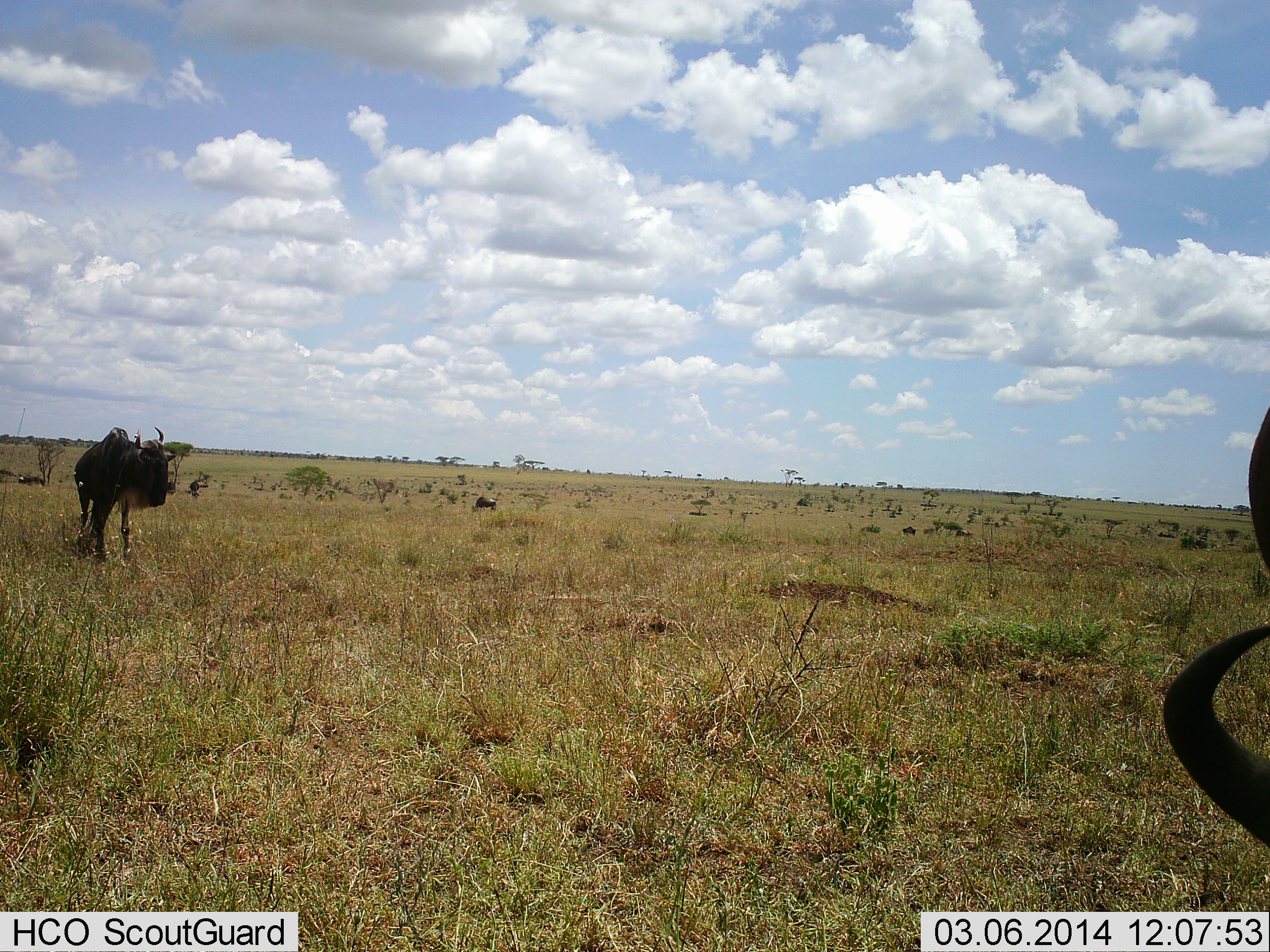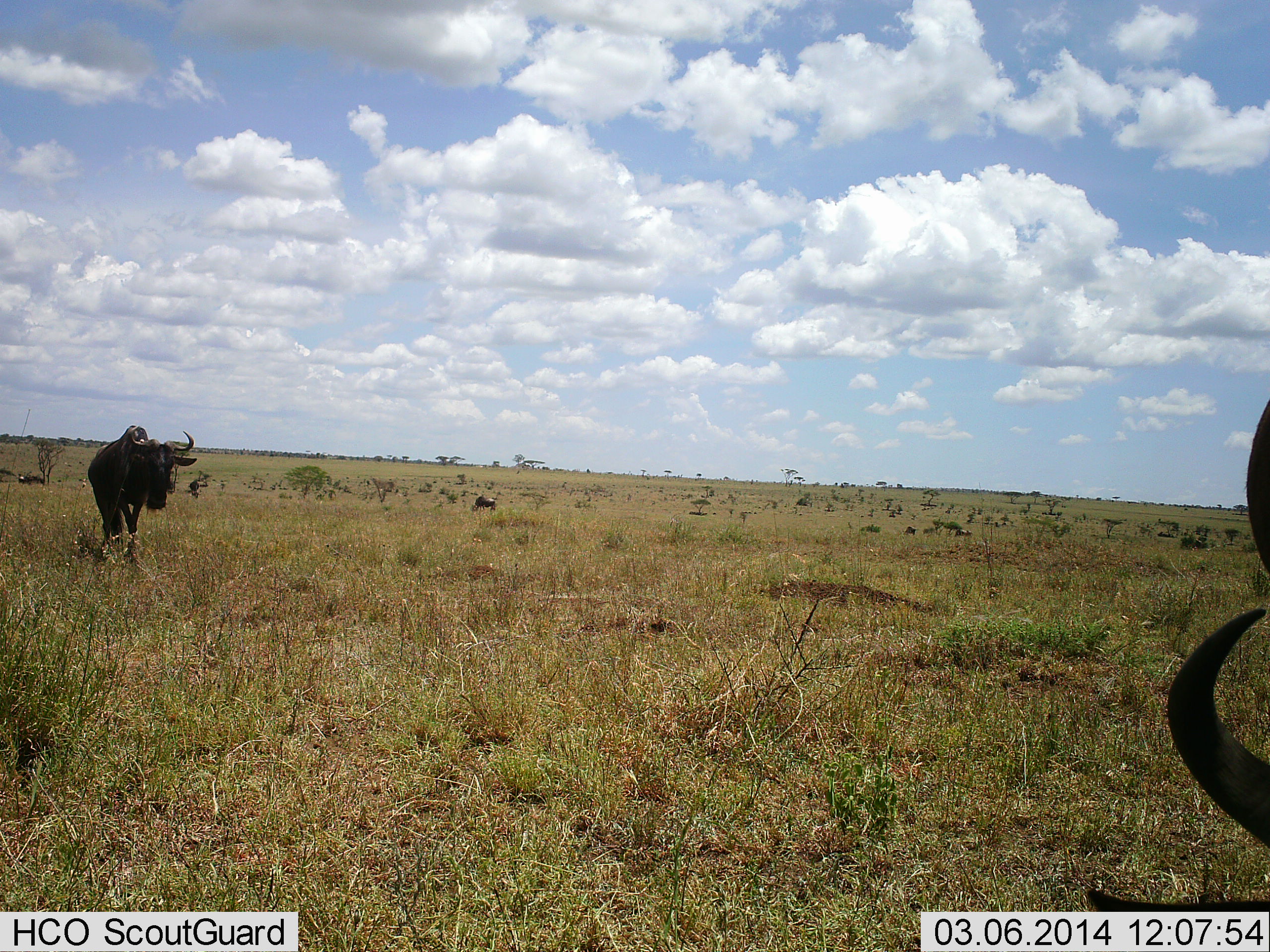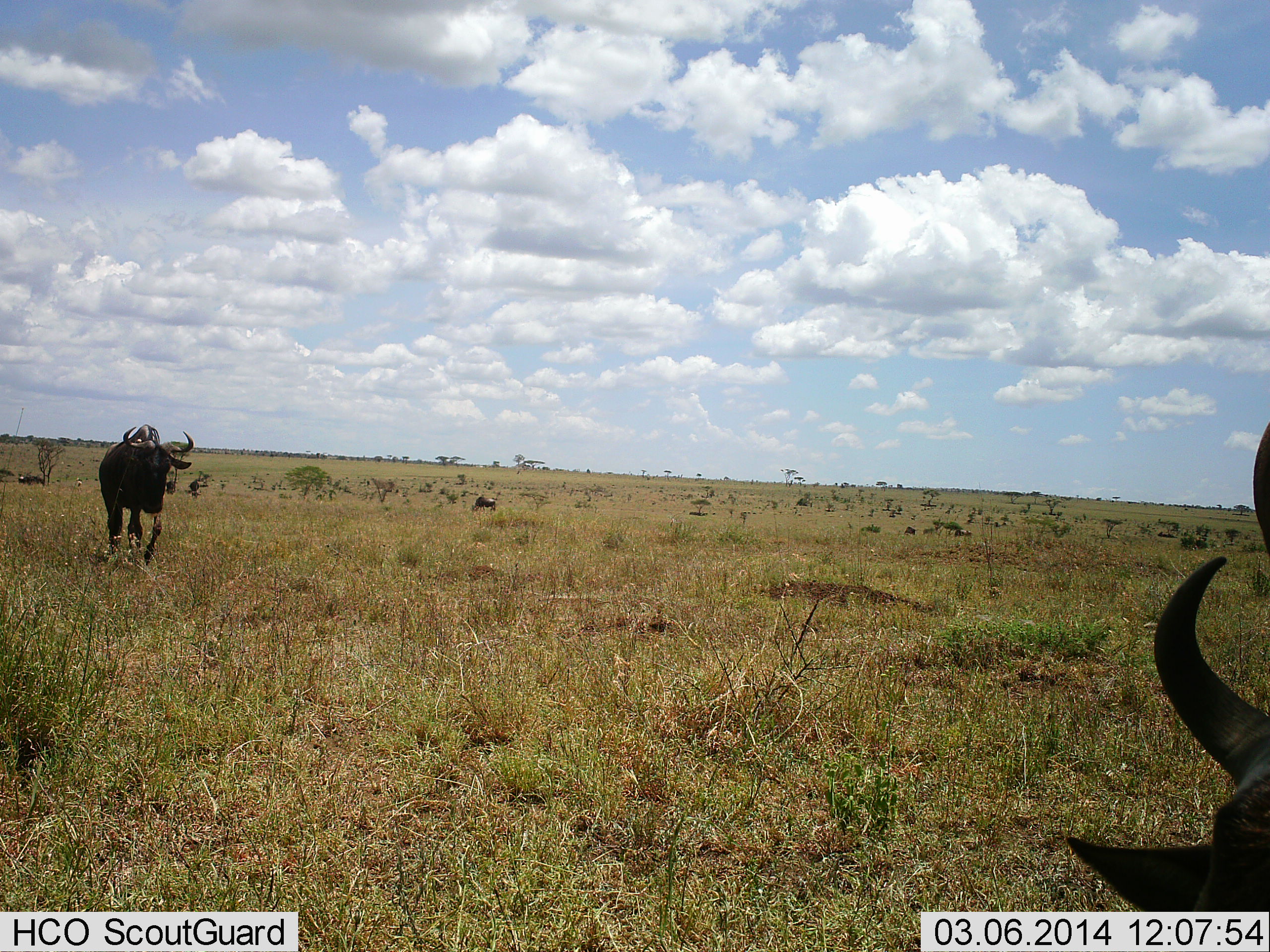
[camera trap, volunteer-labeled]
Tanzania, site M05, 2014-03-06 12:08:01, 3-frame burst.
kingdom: Animalia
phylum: Chordata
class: Mammalia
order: Artiodactyla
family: Bovidae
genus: Connochaetes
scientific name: Connochaetes taurinus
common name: blue wildebeest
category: wildebeest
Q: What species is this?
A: Wildebeest (blue wildebeest) (Connochaetes taurinus).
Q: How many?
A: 2.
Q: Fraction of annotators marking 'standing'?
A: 40%.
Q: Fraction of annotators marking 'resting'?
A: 2%.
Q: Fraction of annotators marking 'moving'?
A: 78%.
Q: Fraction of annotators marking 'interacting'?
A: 2%.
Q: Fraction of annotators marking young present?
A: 0%.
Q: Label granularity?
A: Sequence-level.